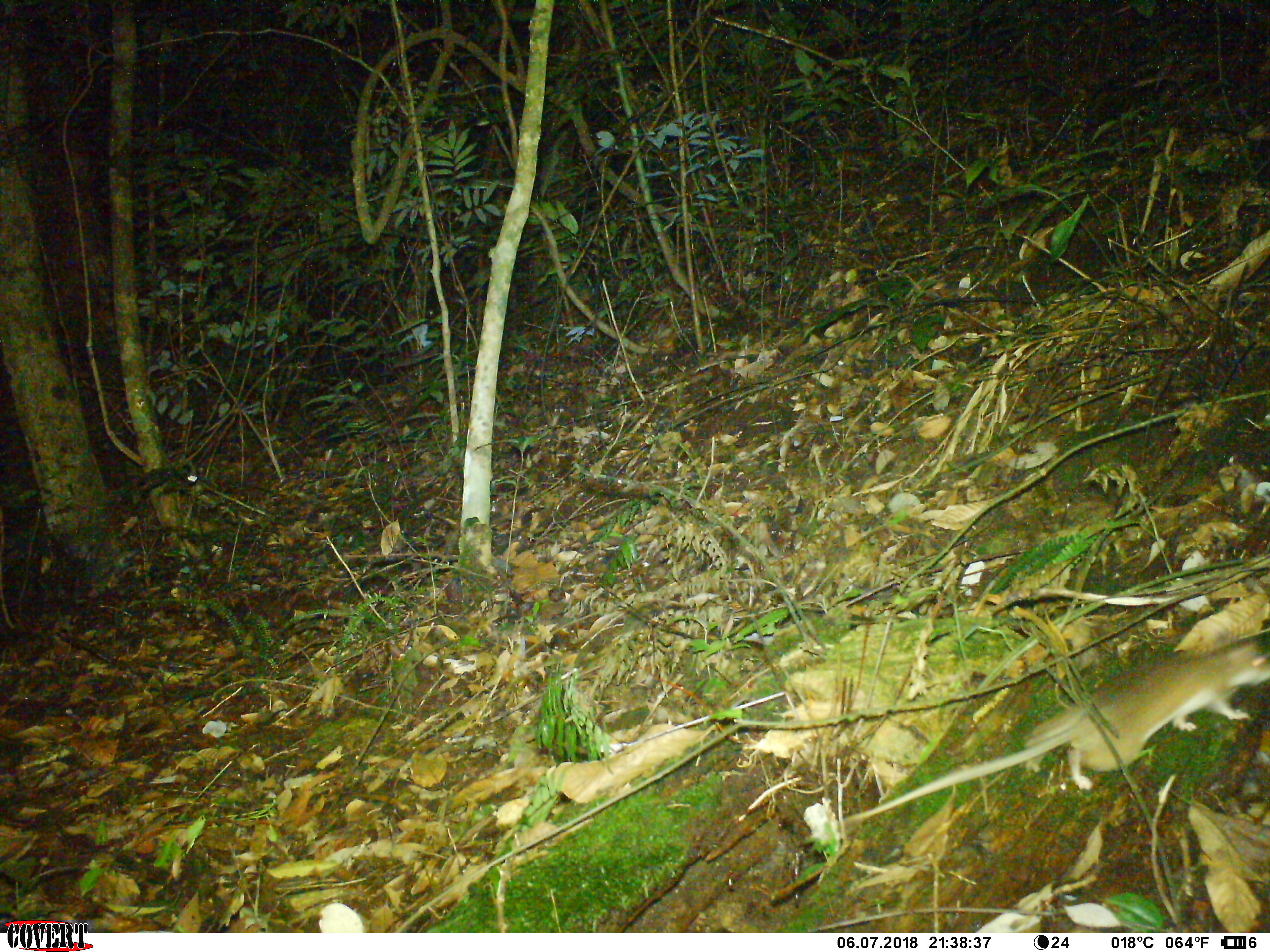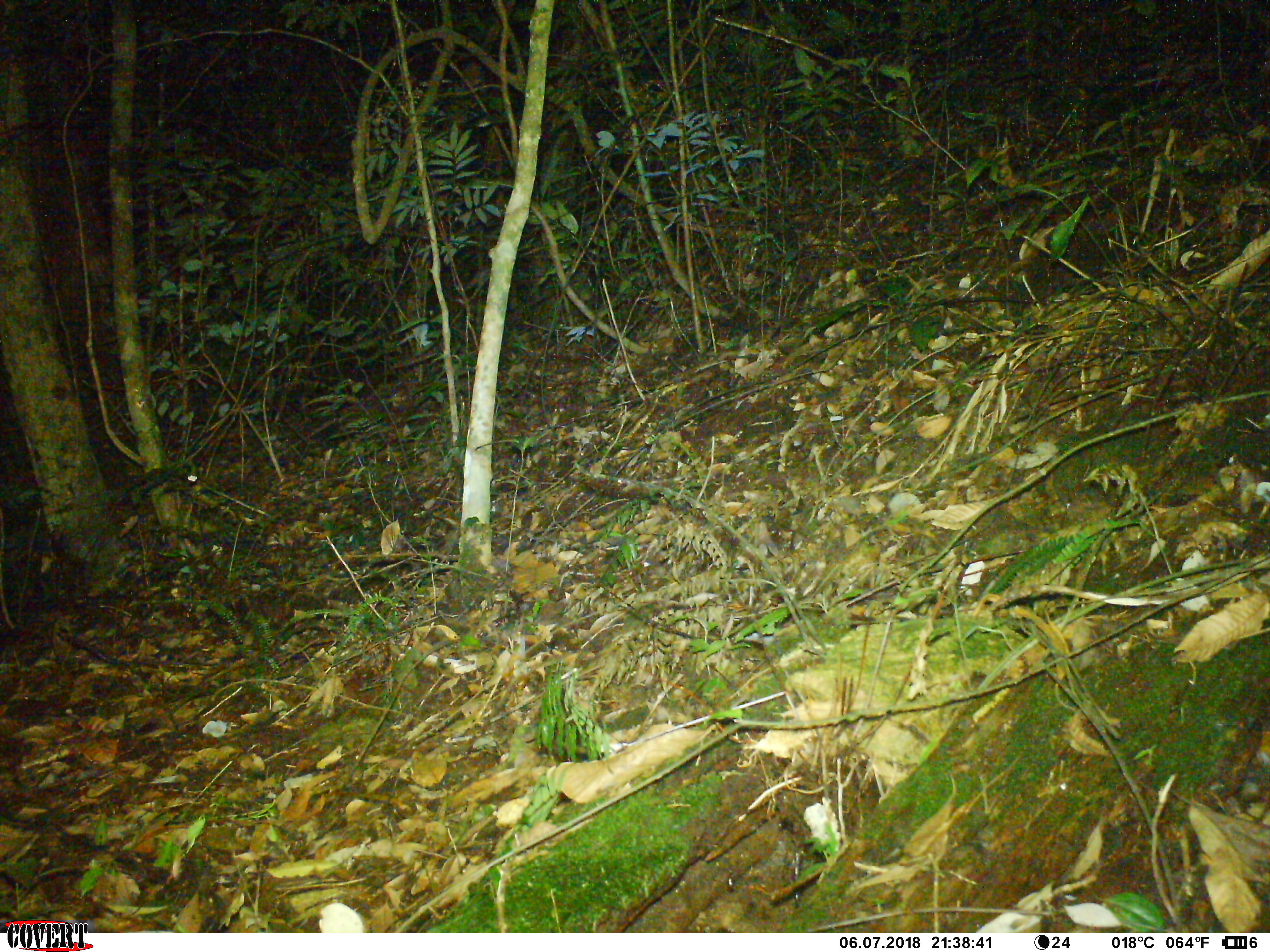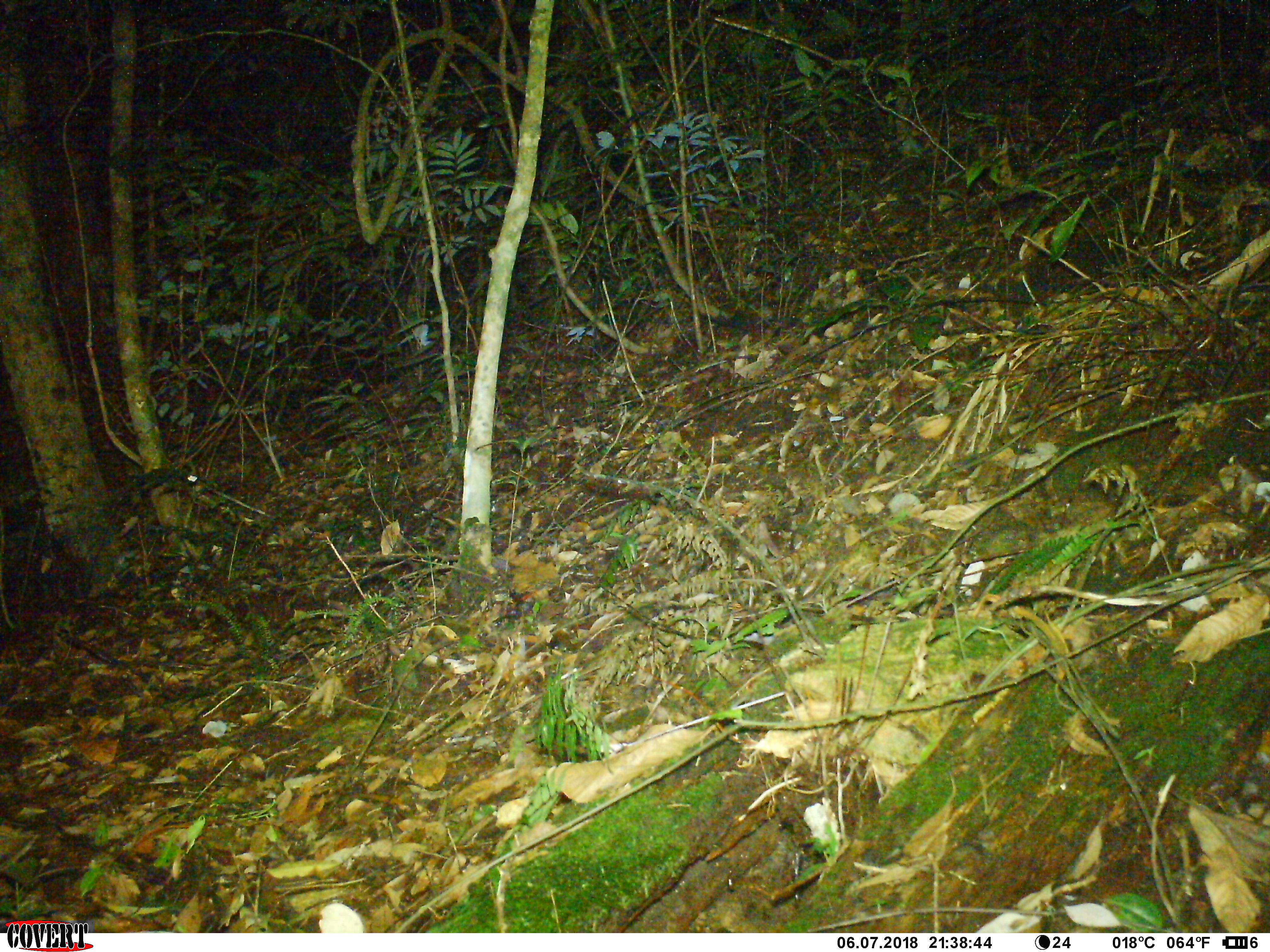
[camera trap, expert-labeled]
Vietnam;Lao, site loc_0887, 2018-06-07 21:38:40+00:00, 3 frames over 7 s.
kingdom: Animalia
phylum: Chordata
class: Mammalia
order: Rodentia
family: Muridae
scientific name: Muridae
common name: old-world mice and rats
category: unidentified murid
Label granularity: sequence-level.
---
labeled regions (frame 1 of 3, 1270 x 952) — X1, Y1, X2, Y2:
unidentified murid: 840, 639, 1270, 824